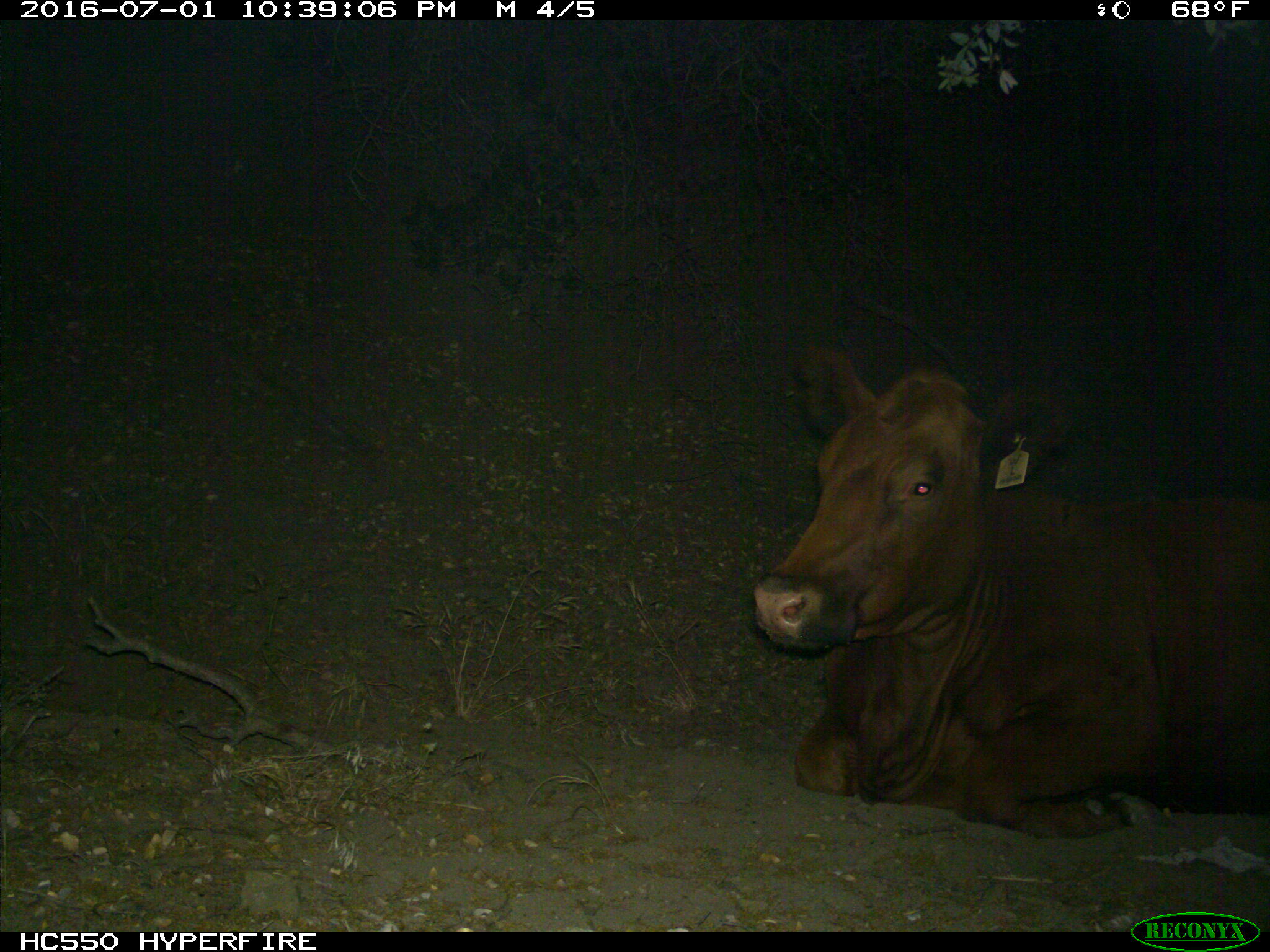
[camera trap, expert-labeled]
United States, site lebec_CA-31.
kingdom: Animalia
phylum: Chordata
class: Mammalia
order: Artiodactyla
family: Bovidae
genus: Bos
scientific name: Bos taurus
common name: domestic cow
Bos taurus (domestic cow).